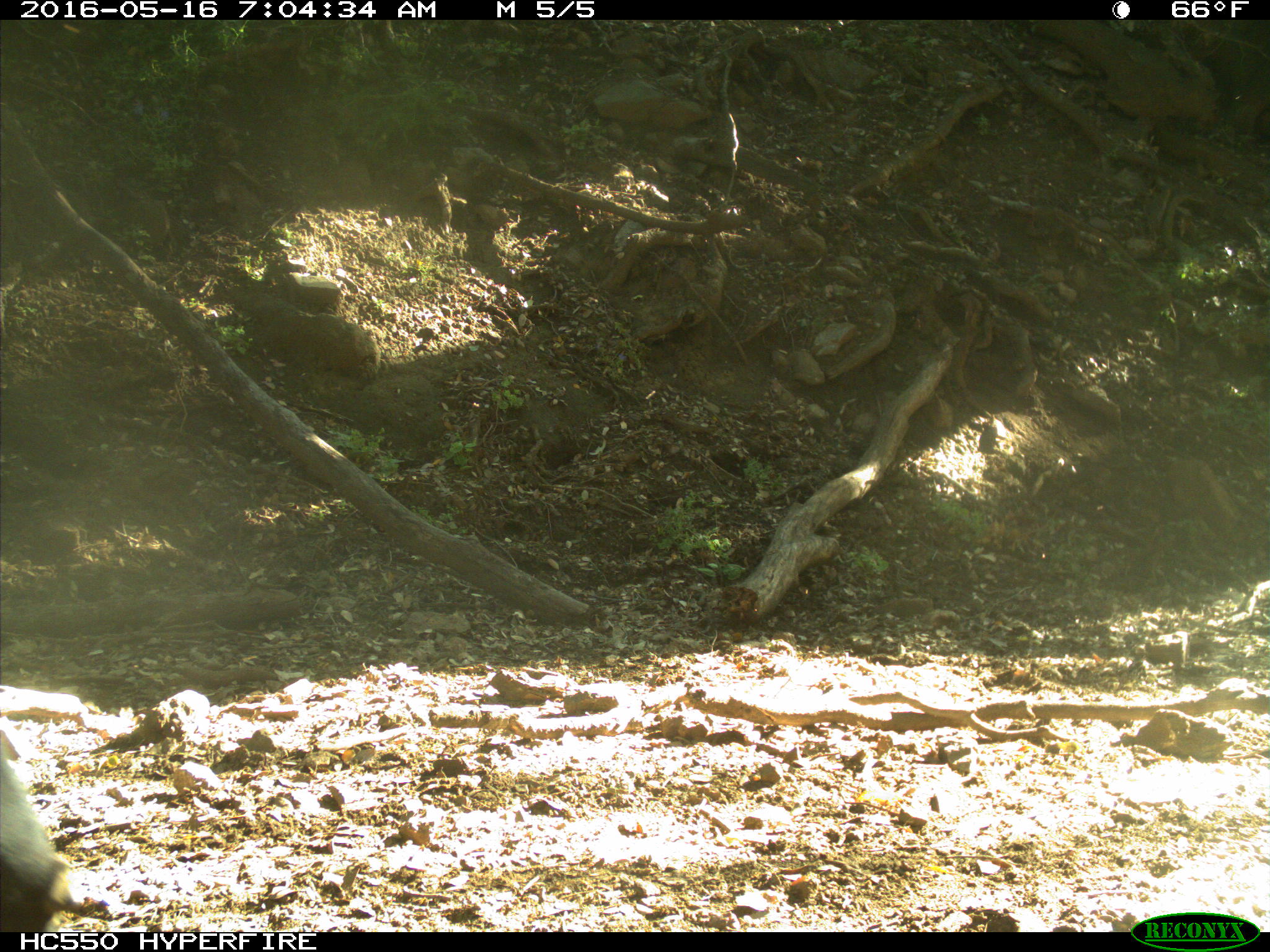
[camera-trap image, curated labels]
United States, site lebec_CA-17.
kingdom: Animalia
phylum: Chordata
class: Mammalia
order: Artiodactyla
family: Bovidae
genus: Bos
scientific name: Bos taurus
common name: domestic cow